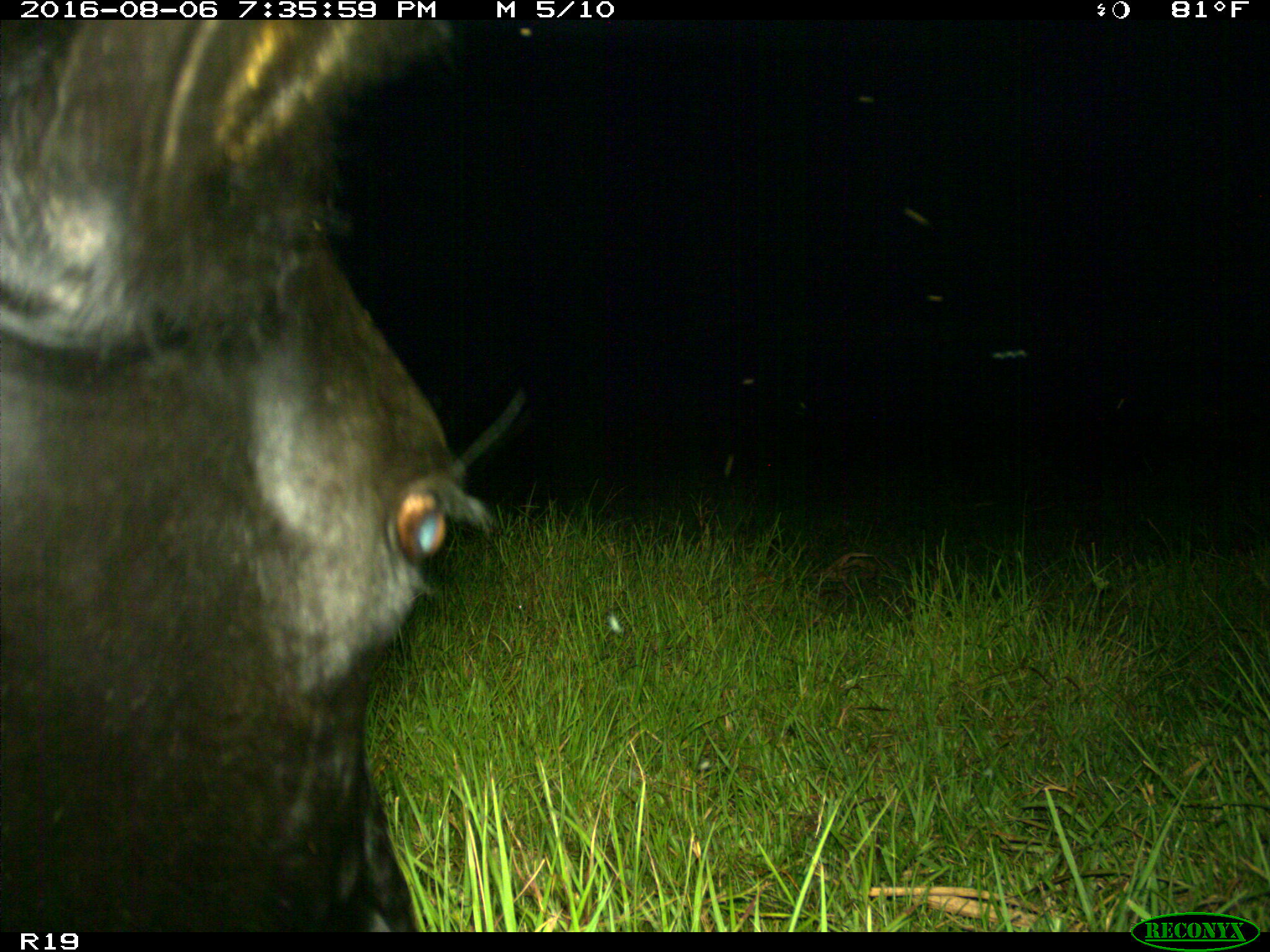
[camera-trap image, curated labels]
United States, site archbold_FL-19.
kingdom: Animalia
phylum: Chordata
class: Mammalia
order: Artiodactyla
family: Bovidae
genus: Bos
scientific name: Bos taurus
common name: domestic cow